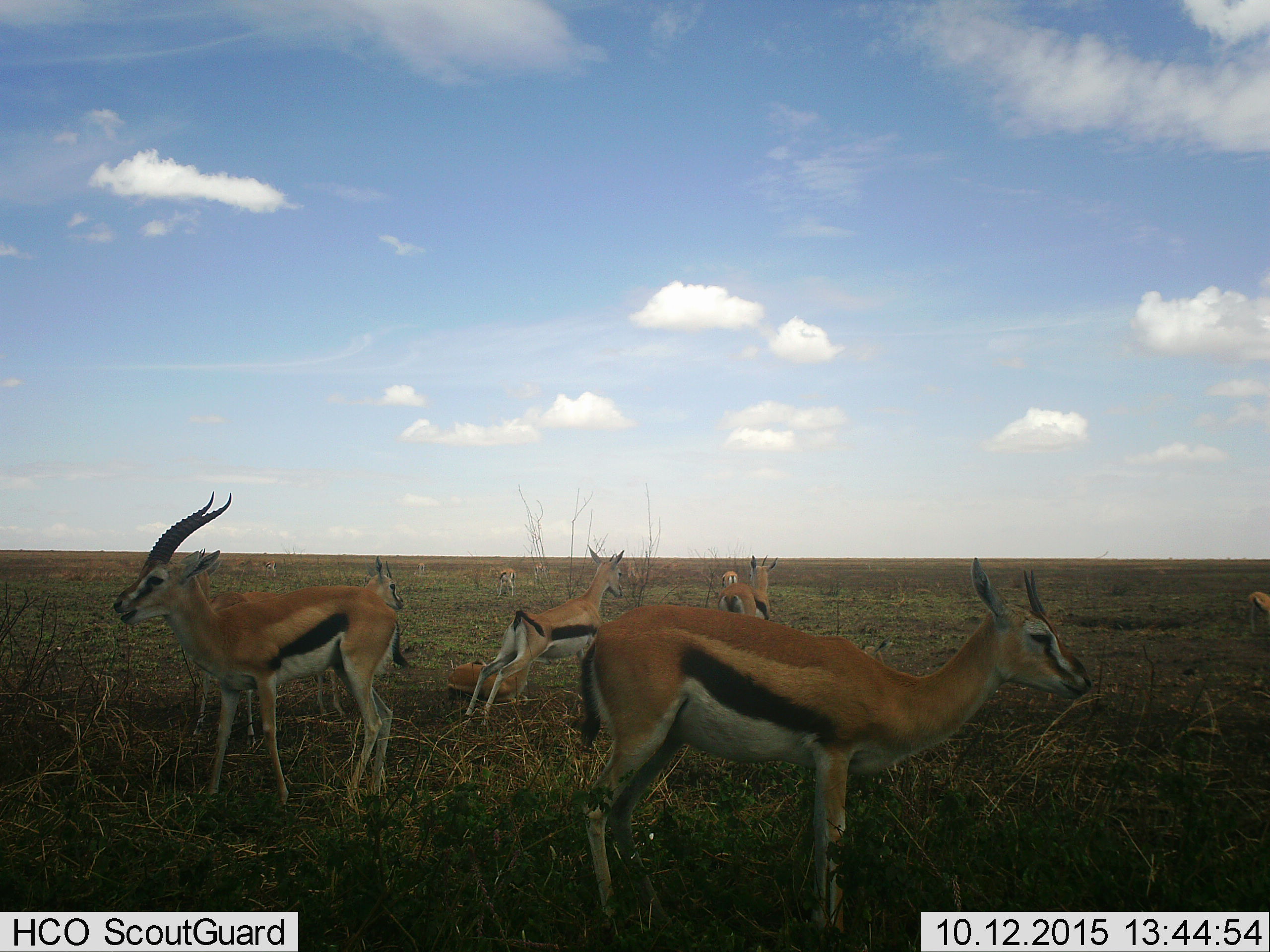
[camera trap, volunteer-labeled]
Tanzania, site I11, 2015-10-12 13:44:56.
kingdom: Animalia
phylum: Chordata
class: Mammalia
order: Artiodactyla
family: Bovidae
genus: Eudorcas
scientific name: Eudorcas thomsonii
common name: thomson's gazelle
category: gazellethomsons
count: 11-50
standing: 100%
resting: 30%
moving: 30%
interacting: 0%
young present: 20%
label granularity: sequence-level